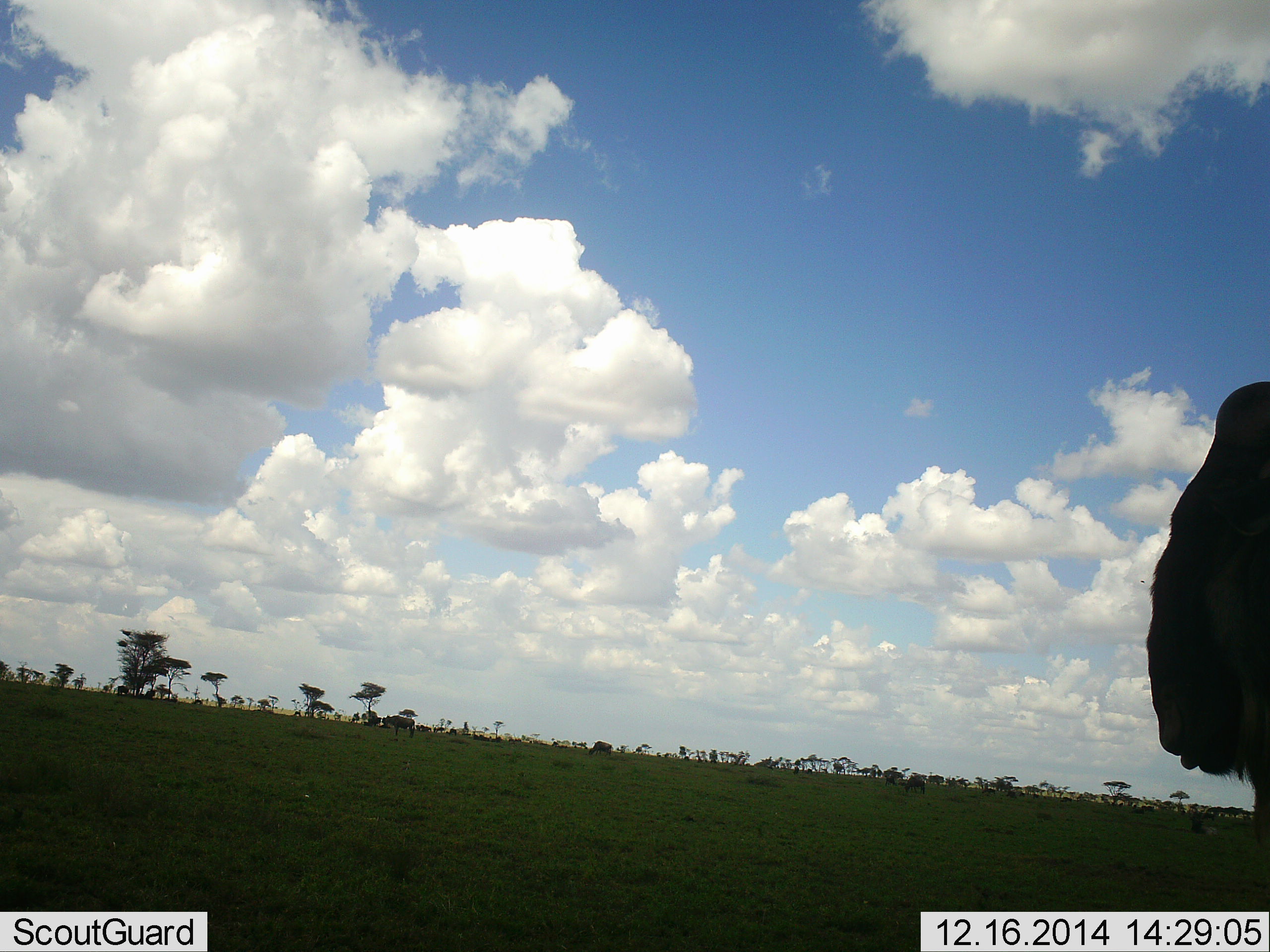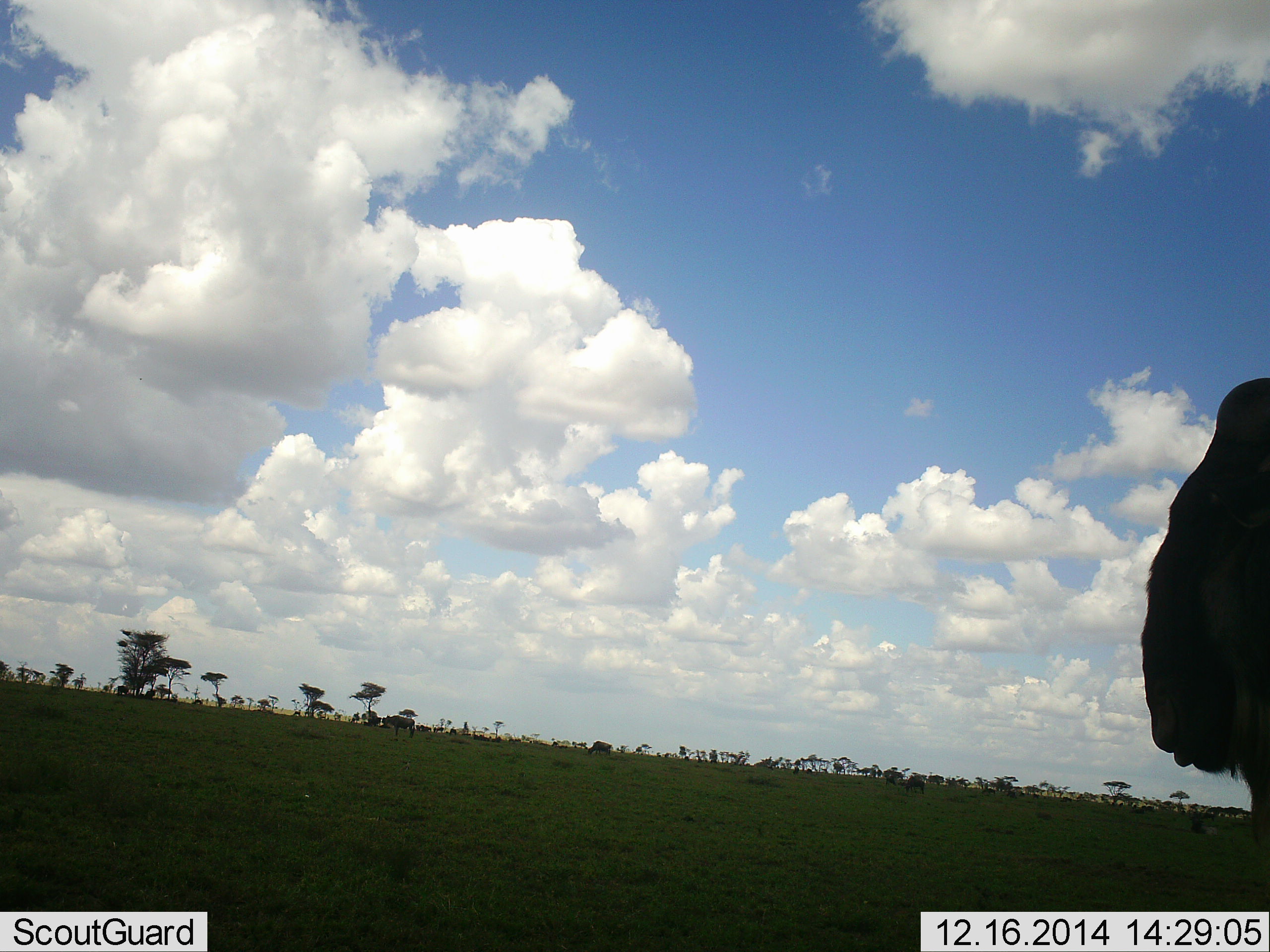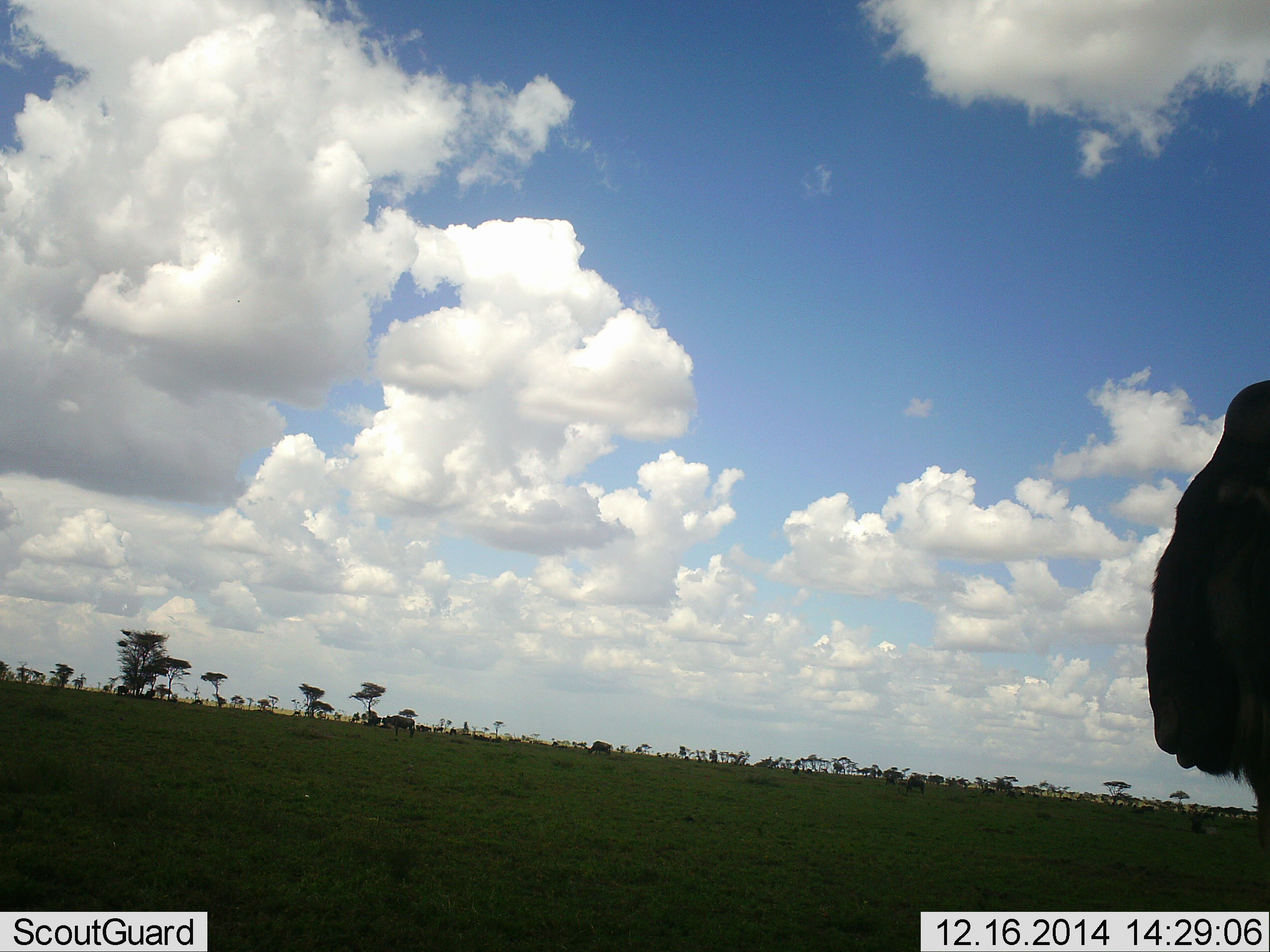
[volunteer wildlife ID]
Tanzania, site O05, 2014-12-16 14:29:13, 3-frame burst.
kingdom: Animalia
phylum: Chordata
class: Mammalia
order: Artiodactyla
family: Bovidae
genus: Connochaetes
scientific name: Connochaetes taurinus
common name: blue wildebeest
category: wildebeest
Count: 1.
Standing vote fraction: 100%.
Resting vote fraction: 0%.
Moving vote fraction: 0%.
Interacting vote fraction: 0%.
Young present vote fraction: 0%.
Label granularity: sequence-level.